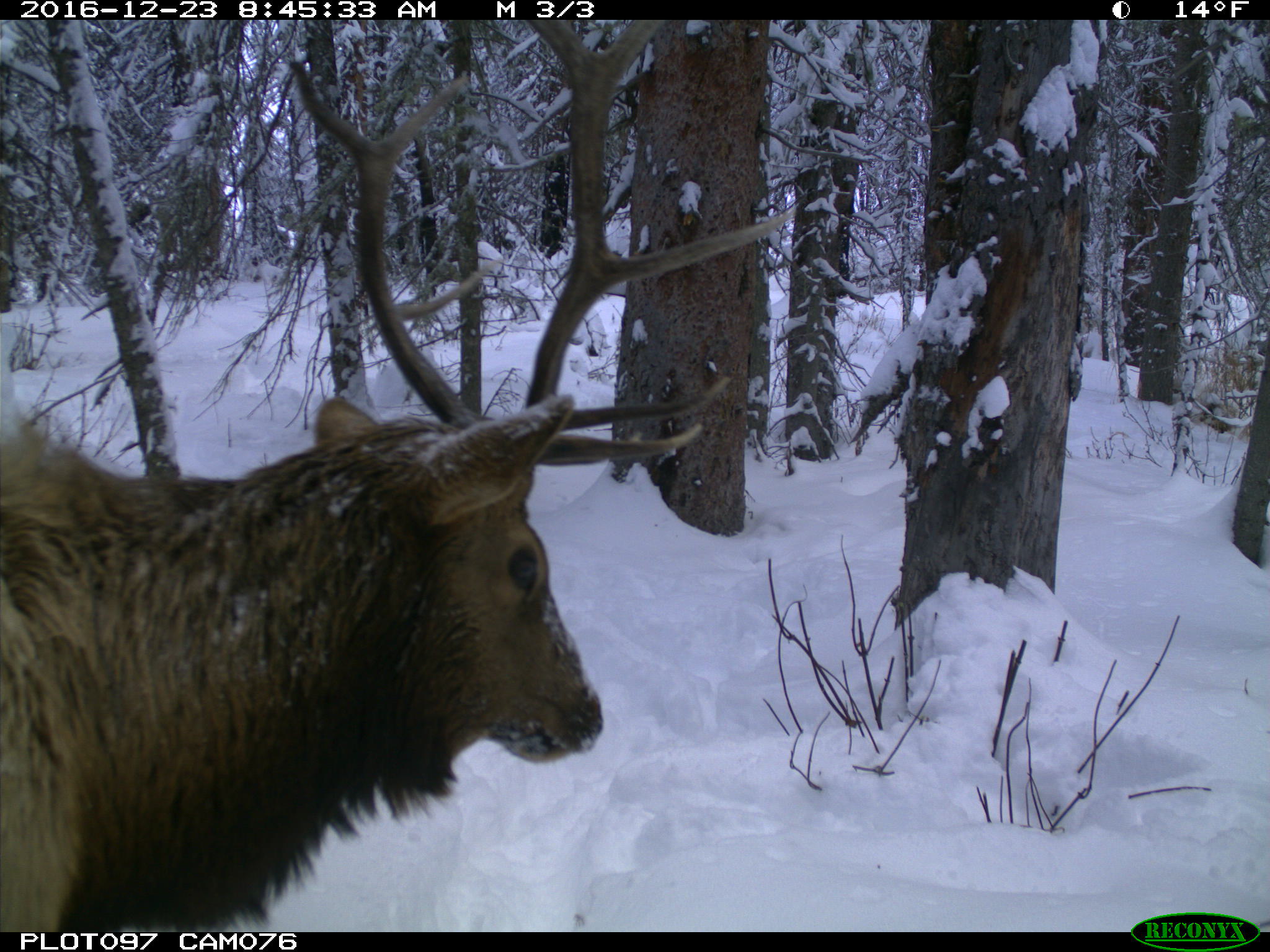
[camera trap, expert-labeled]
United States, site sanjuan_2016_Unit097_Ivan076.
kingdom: Animalia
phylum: Chordata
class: Mammalia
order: Artiodactyla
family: Cervidae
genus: Cervus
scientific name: Cervus elaphus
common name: red deer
Cervus elaphus (red deer).